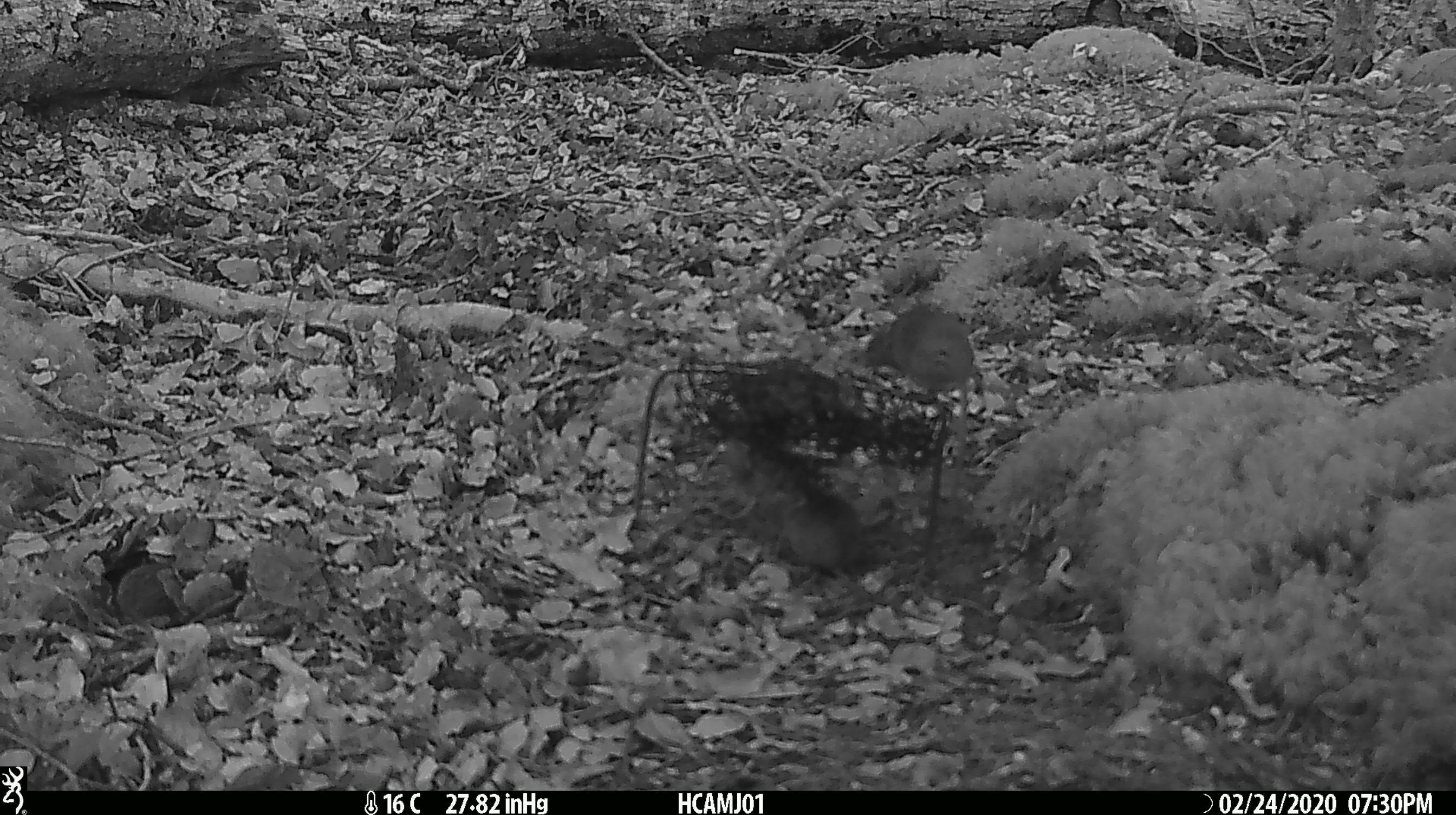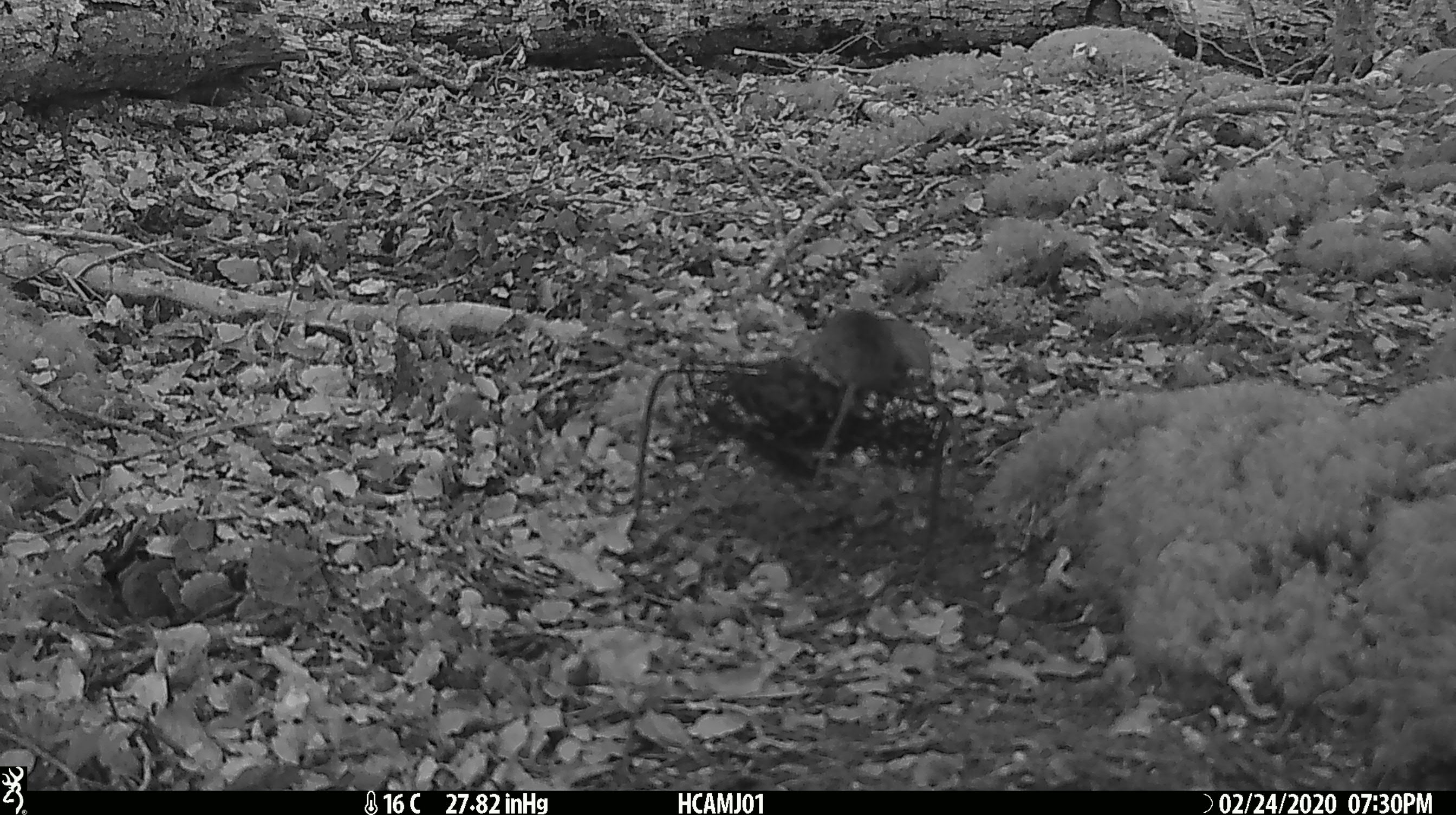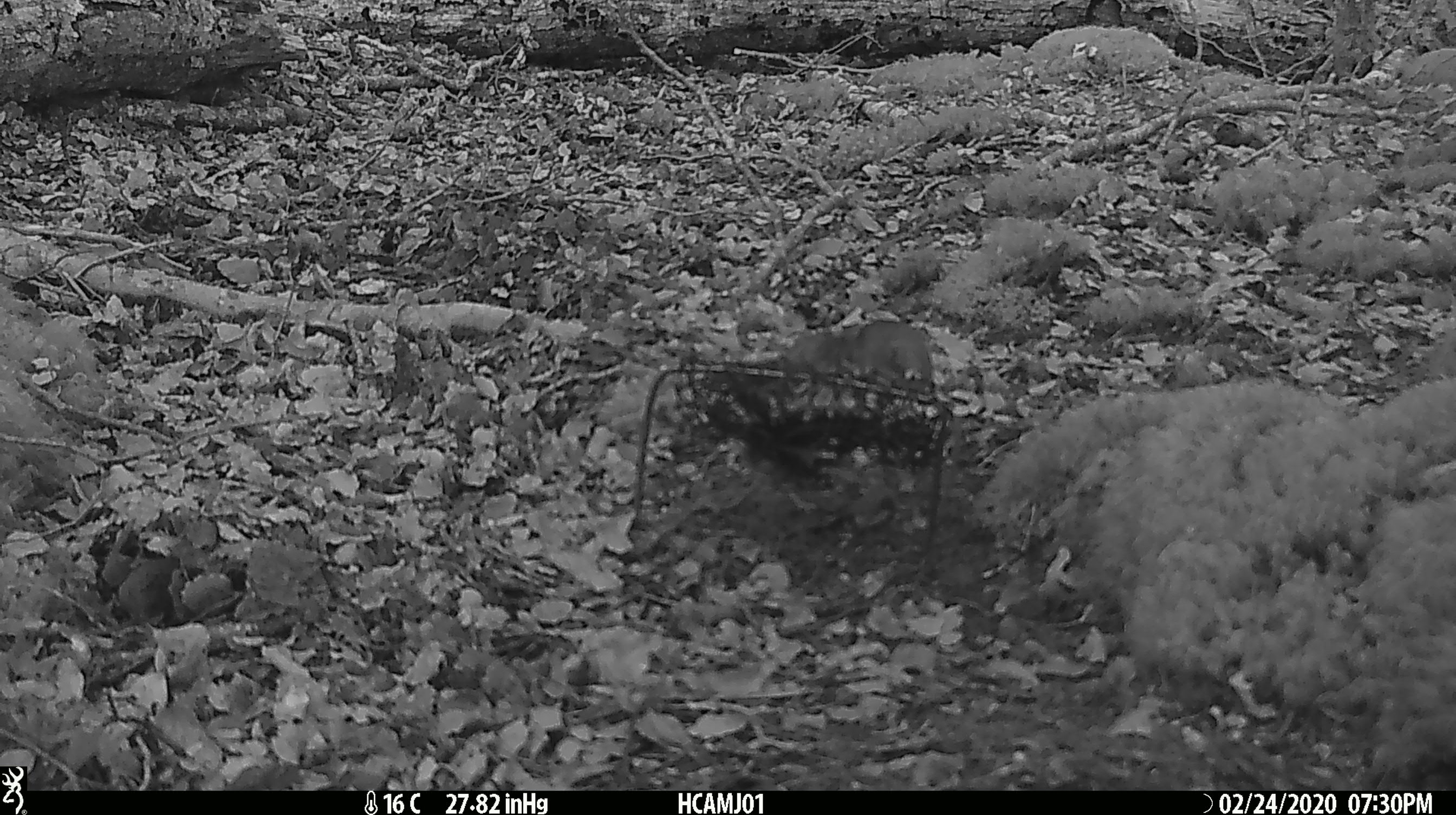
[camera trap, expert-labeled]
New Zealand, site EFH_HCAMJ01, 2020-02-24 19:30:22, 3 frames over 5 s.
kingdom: Animalia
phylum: Chordata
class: Mammalia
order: Rodentia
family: Muridae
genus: Mus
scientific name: Mus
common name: mouse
Mouse (Mus).